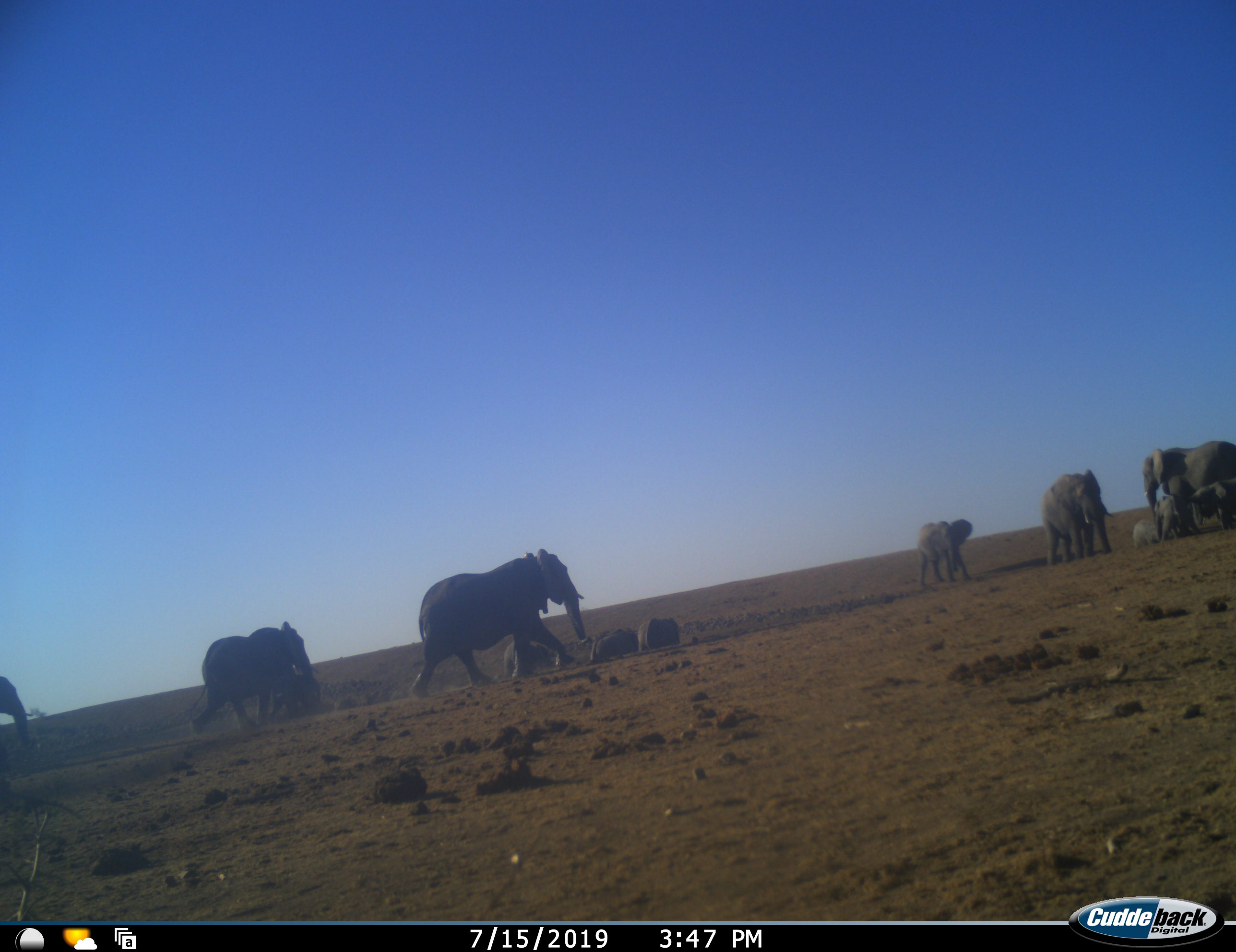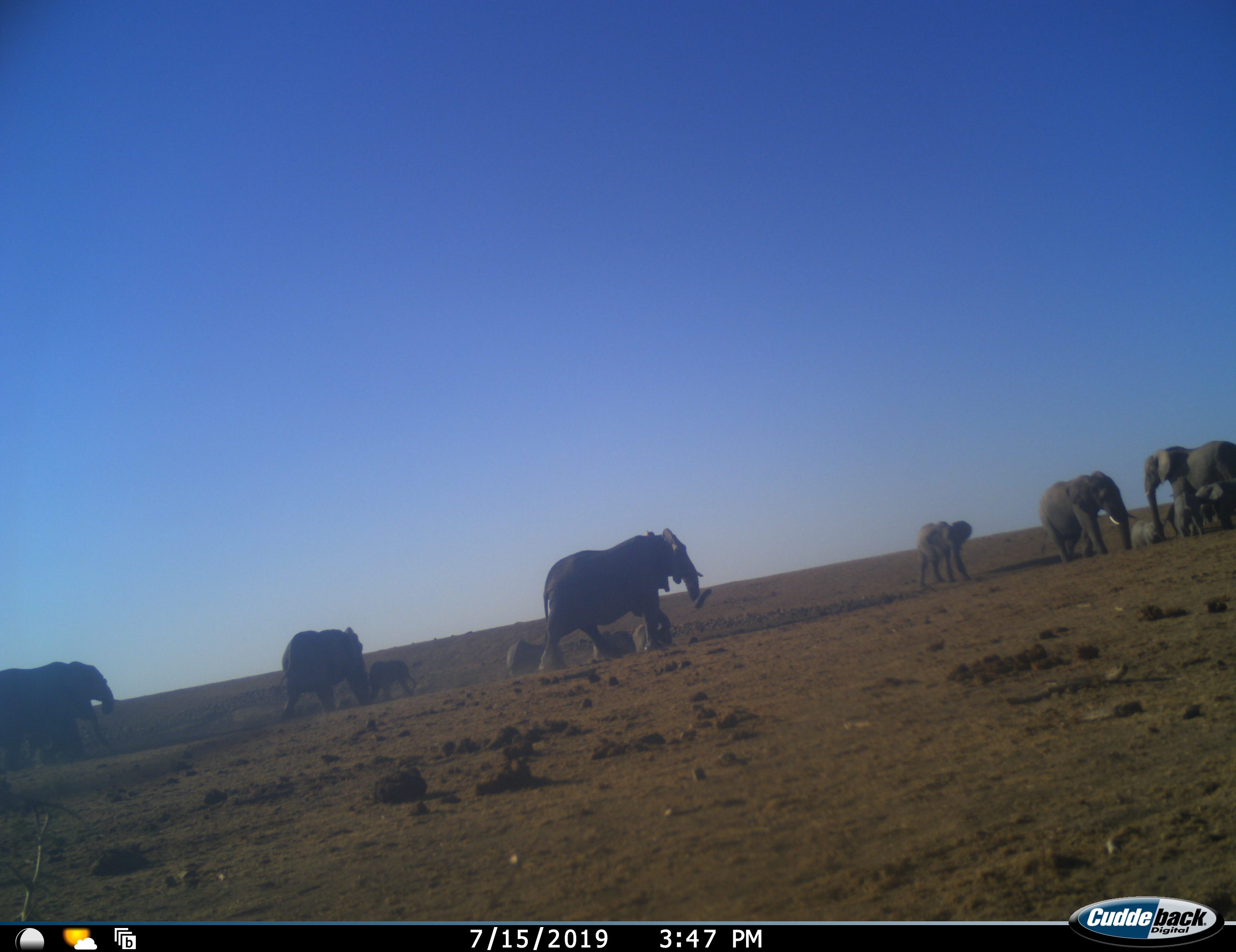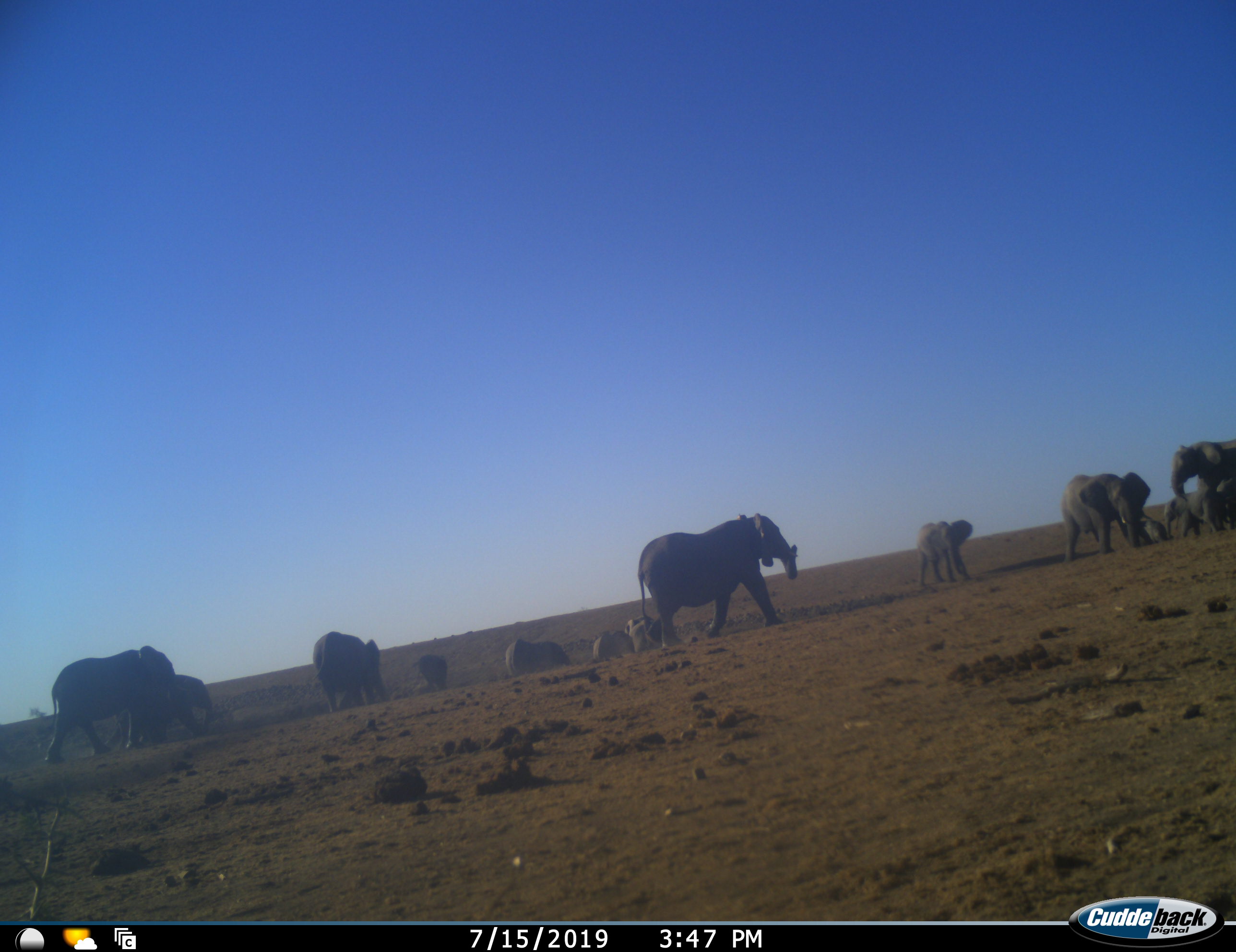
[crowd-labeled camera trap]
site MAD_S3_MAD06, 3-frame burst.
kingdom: Animalia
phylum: Chordata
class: Mammalia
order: Proboscidea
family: Elephantidae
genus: Loxodonta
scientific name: Loxodonta africana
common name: african bush elephant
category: elephant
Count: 11-50.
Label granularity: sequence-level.